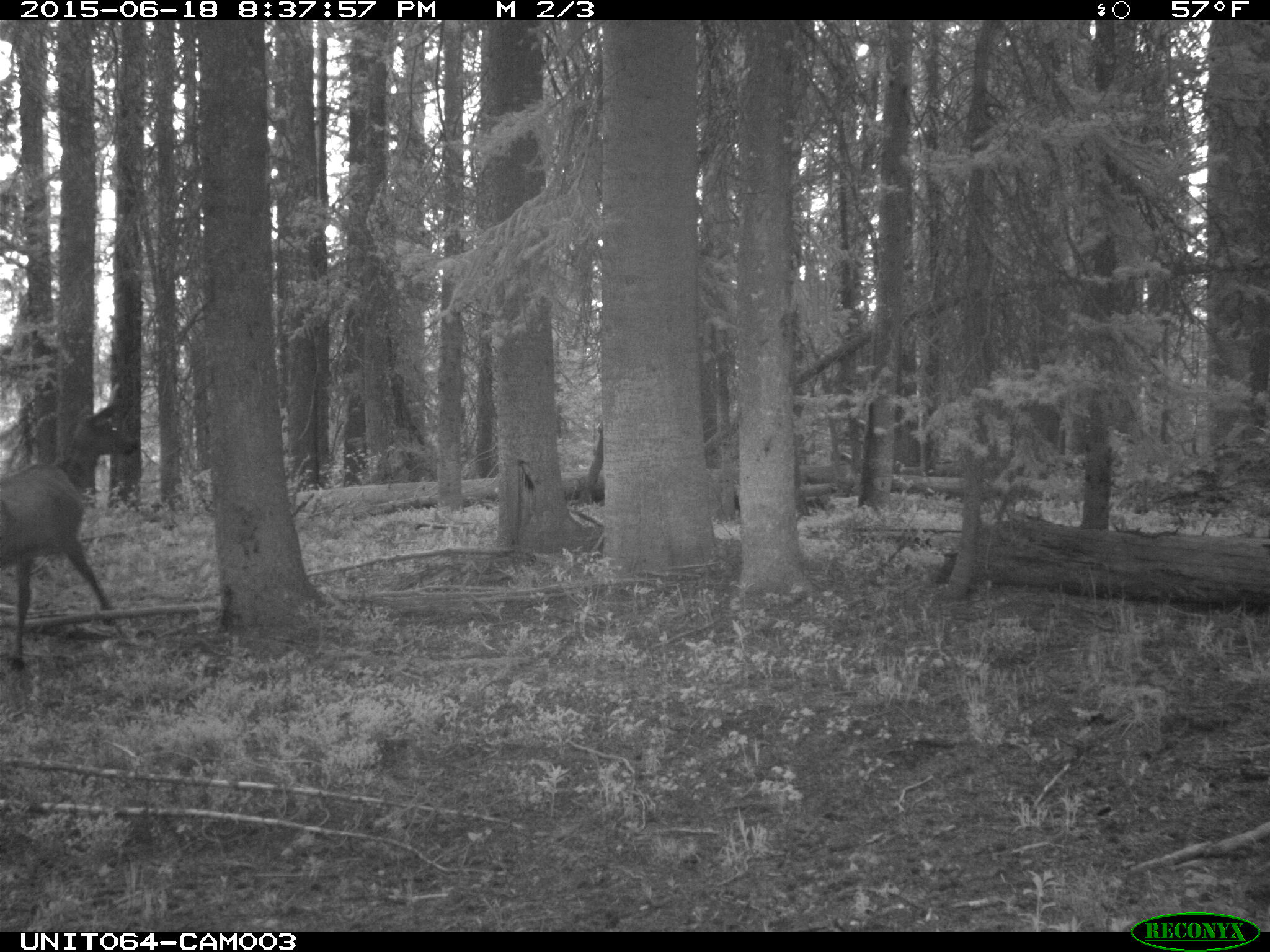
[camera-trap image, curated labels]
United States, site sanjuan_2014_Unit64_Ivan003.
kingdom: Animalia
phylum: Chordata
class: Mammalia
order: Artiodactyla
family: Cervidae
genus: Cervus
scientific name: Cervus elaphus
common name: red deer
Cervus elaphus (red deer).